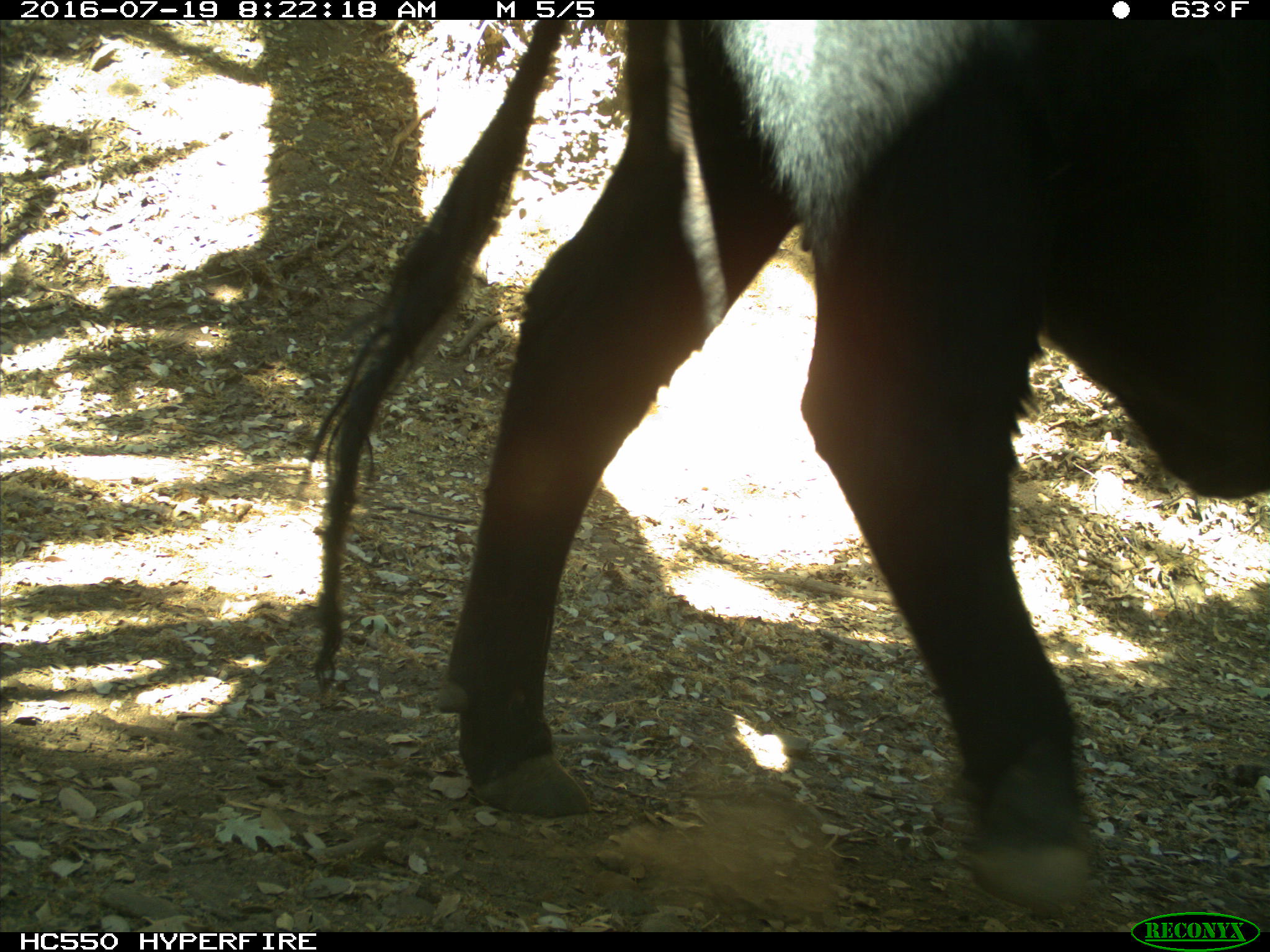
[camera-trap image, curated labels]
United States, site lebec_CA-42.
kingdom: Animalia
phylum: Chordata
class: Mammalia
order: Artiodactyla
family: Bovidae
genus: Bos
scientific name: Bos taurus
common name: domestic cow